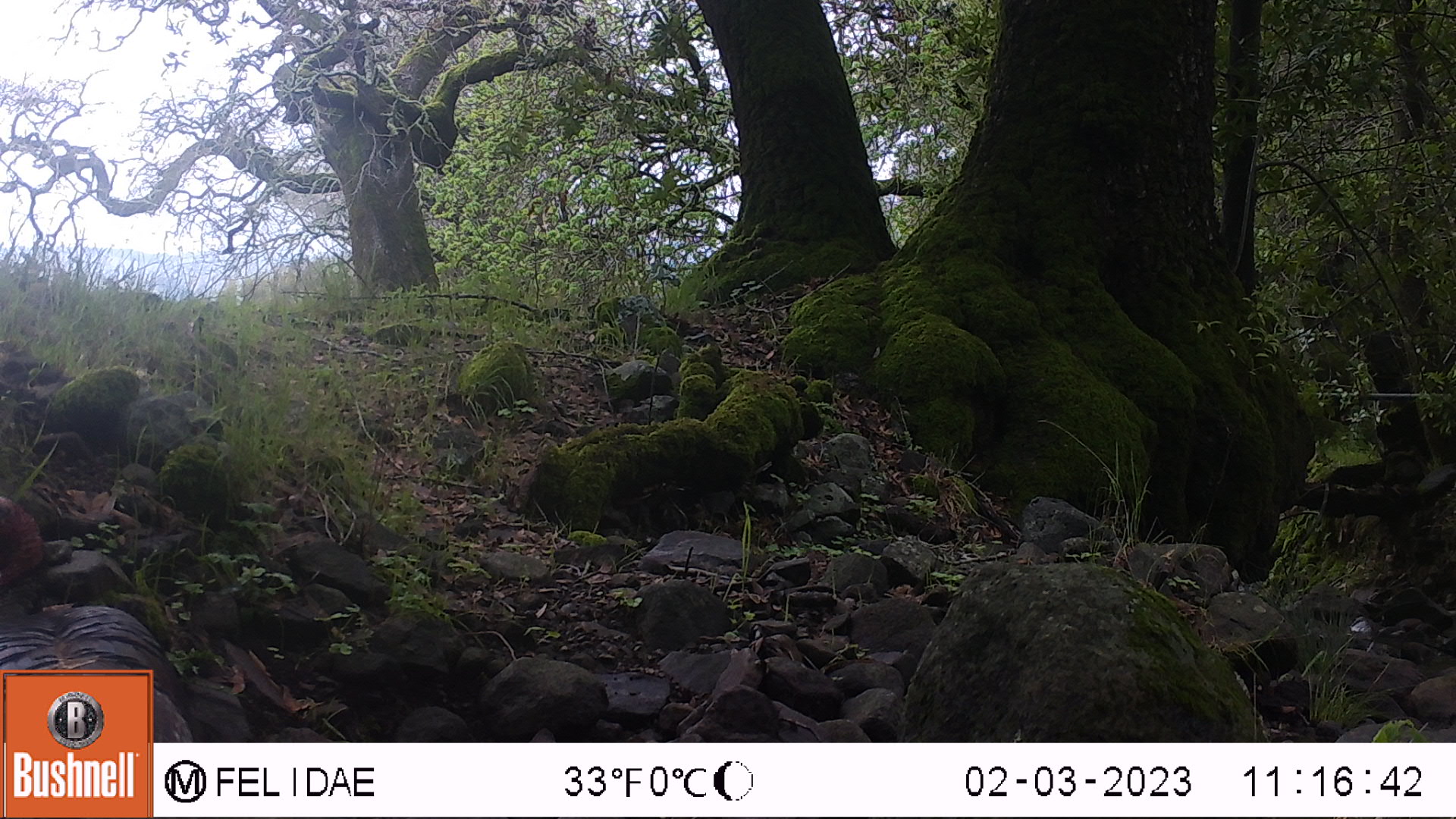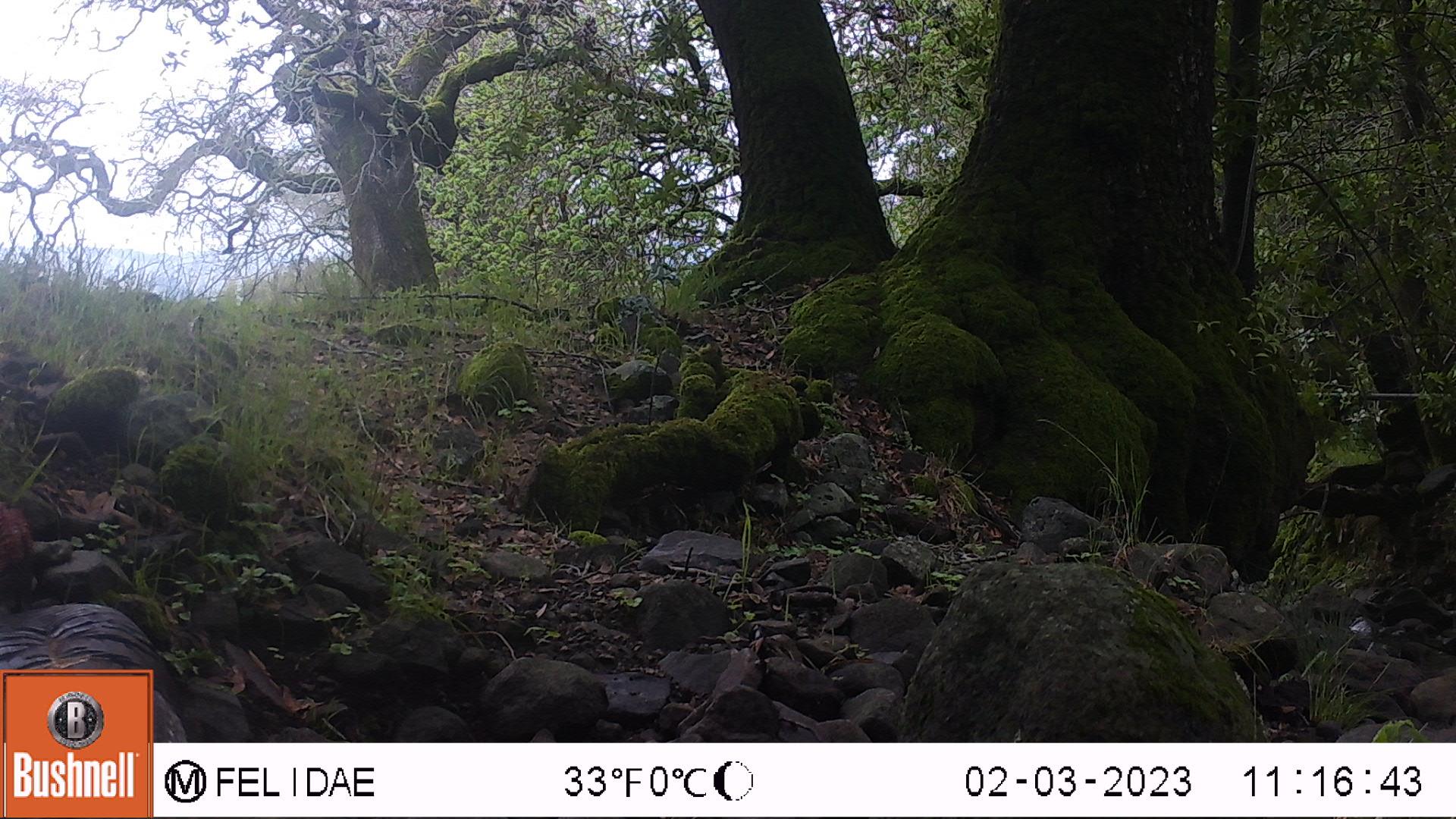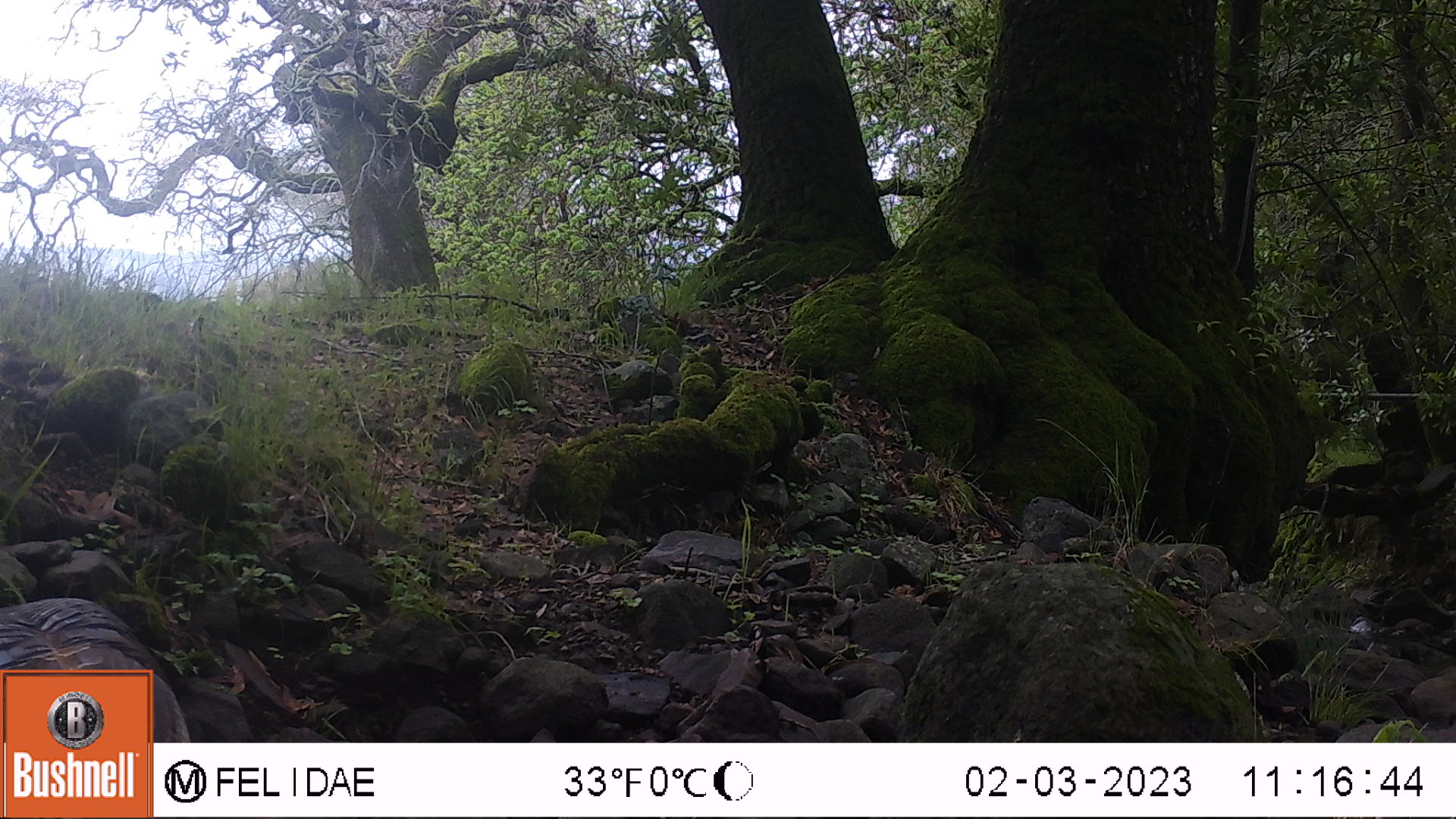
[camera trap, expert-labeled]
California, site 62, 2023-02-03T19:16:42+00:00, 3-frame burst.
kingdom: Animalia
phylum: Chordata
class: Aves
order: Galliformes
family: Phasianidae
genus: Meleagris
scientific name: Meleagris gallopavo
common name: turkey